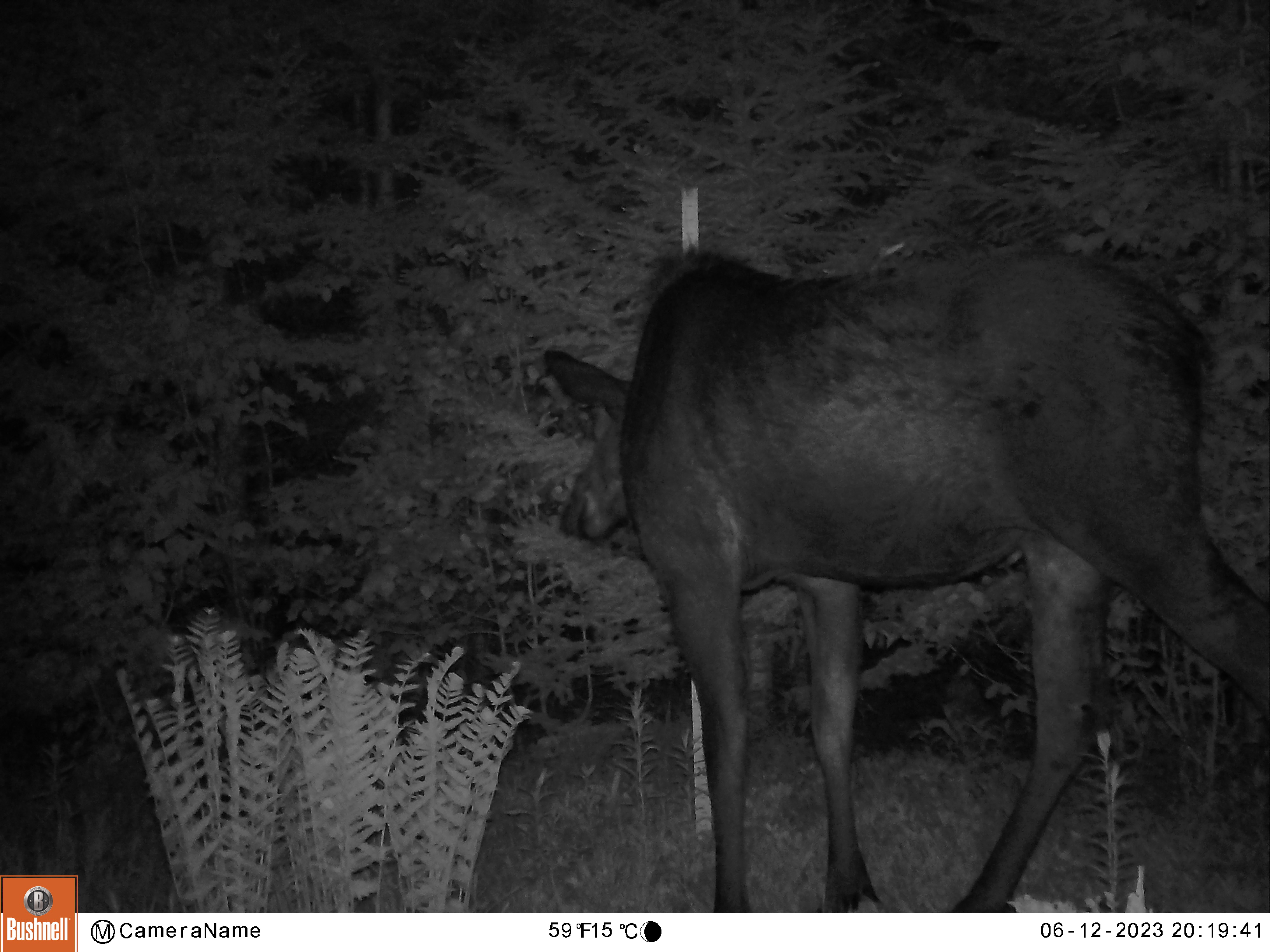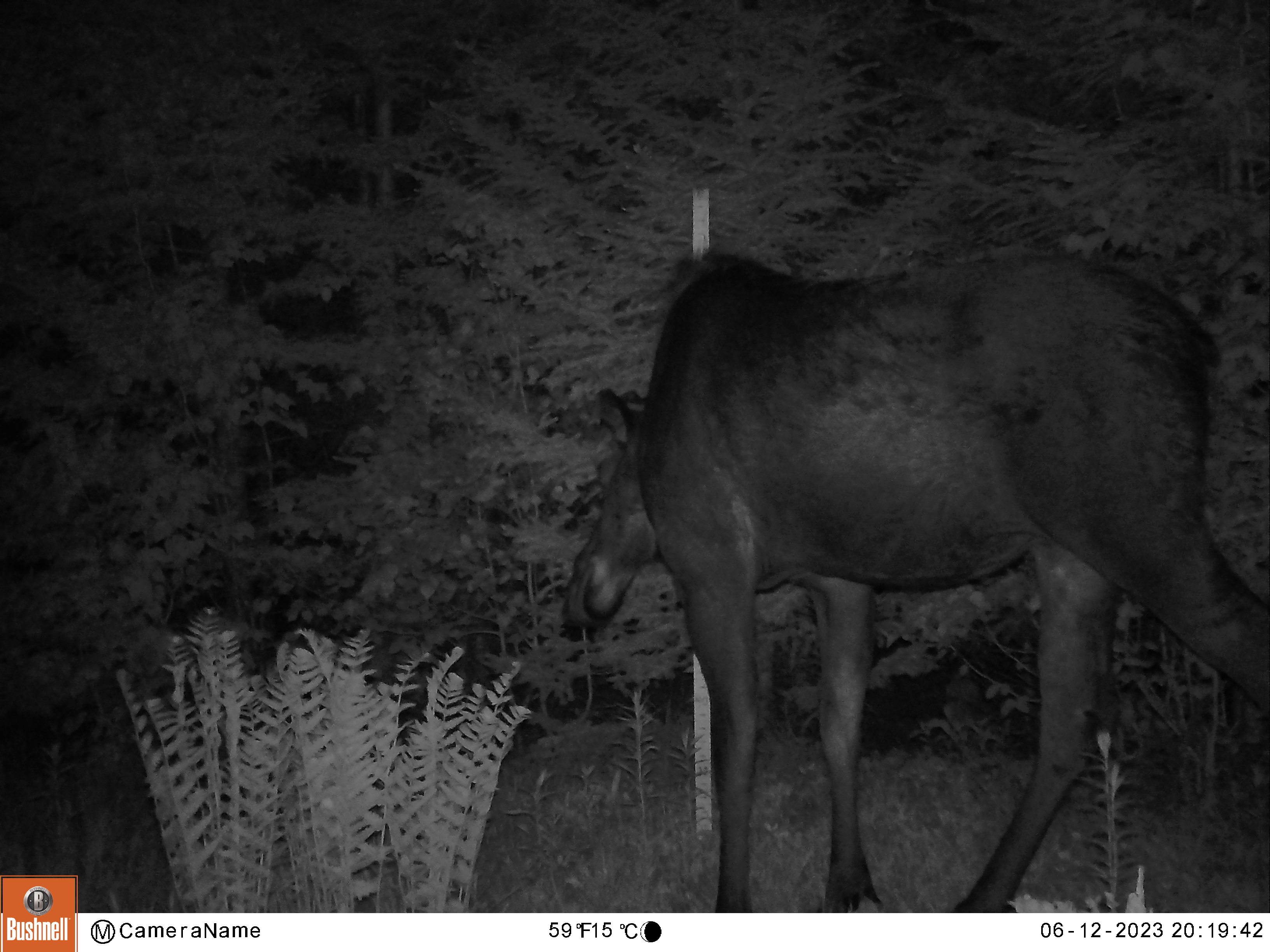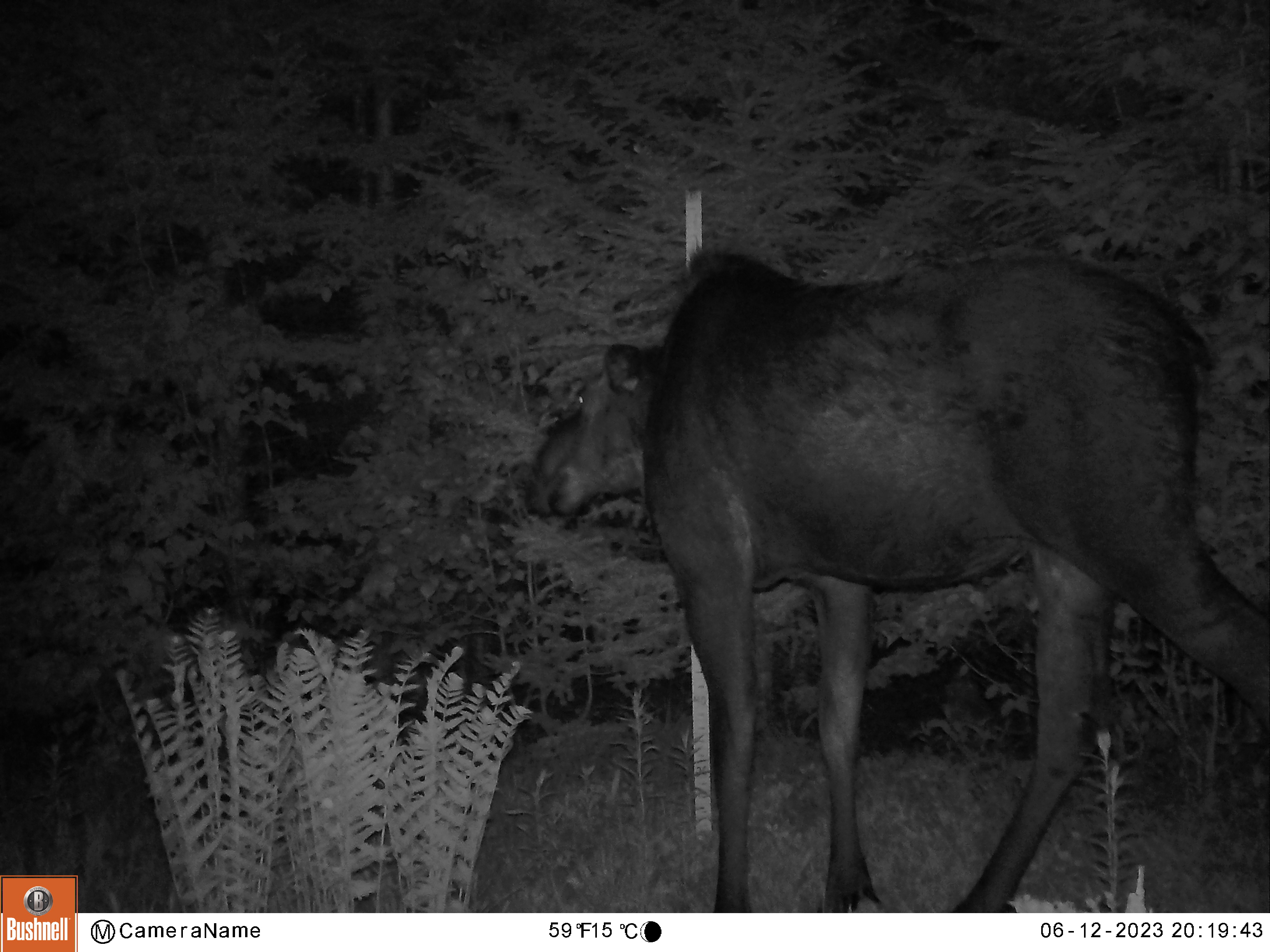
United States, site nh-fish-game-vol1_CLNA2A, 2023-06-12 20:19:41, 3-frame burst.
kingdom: Animalia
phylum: Chordata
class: Mammalia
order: Artiodactyla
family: Cervidae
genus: Alces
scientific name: Alces alces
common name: moose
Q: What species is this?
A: Moose (Alces alces).